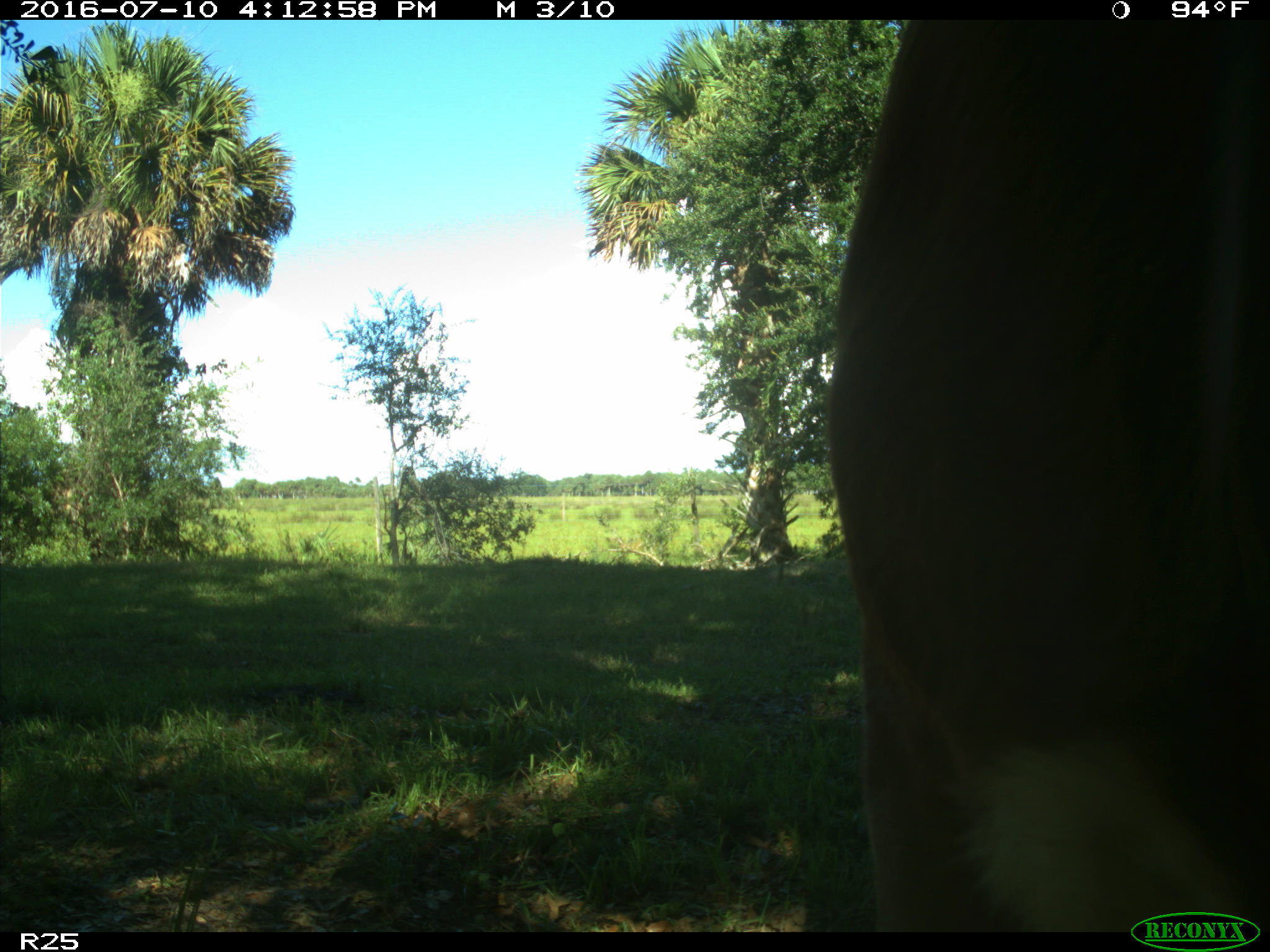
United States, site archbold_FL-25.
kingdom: Animalia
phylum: Chordata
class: Mammalia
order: Artiodactyla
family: Bovidae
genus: Bos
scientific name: Bos taurus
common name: domestic cow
Bos taurus (domestic cow).